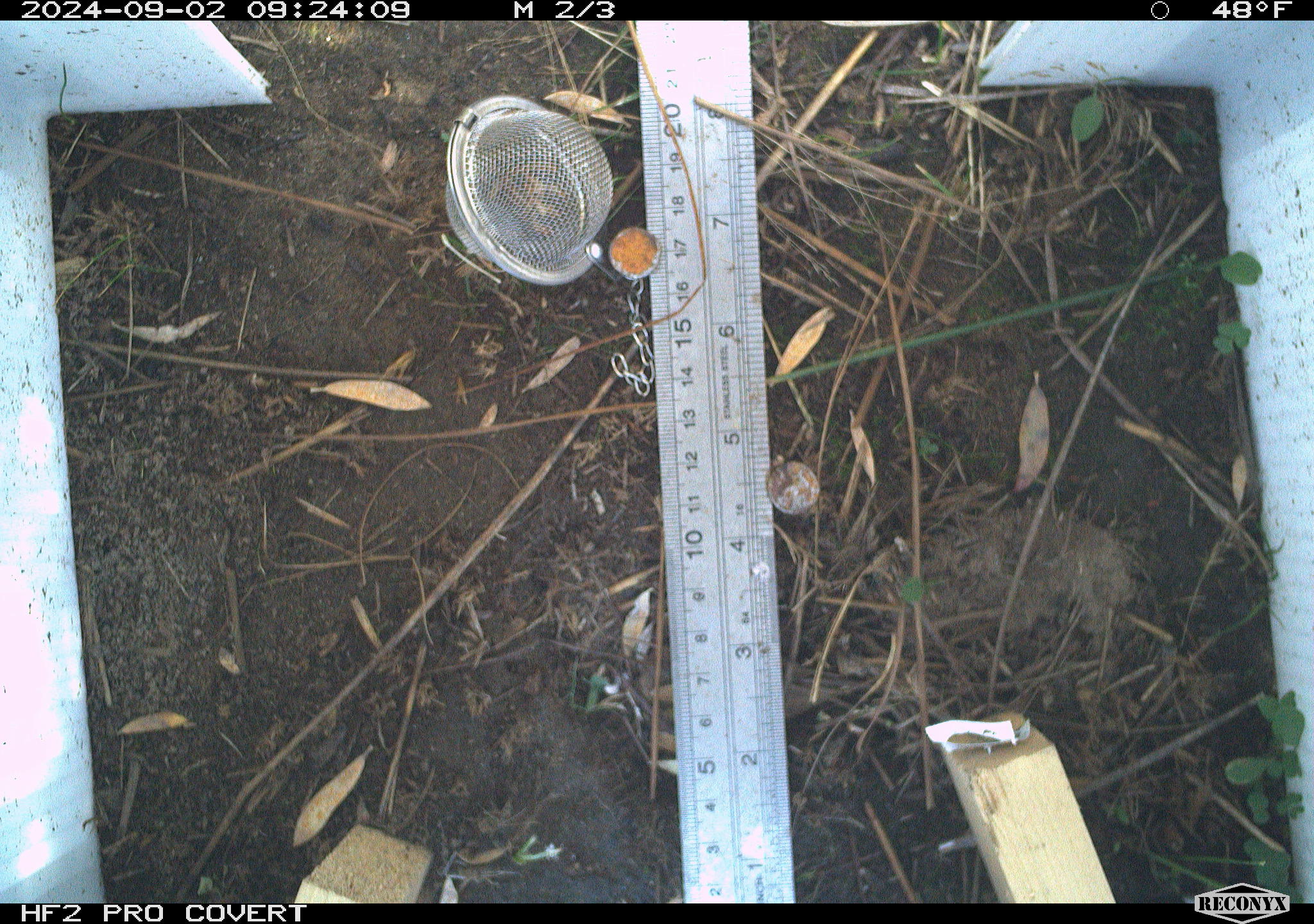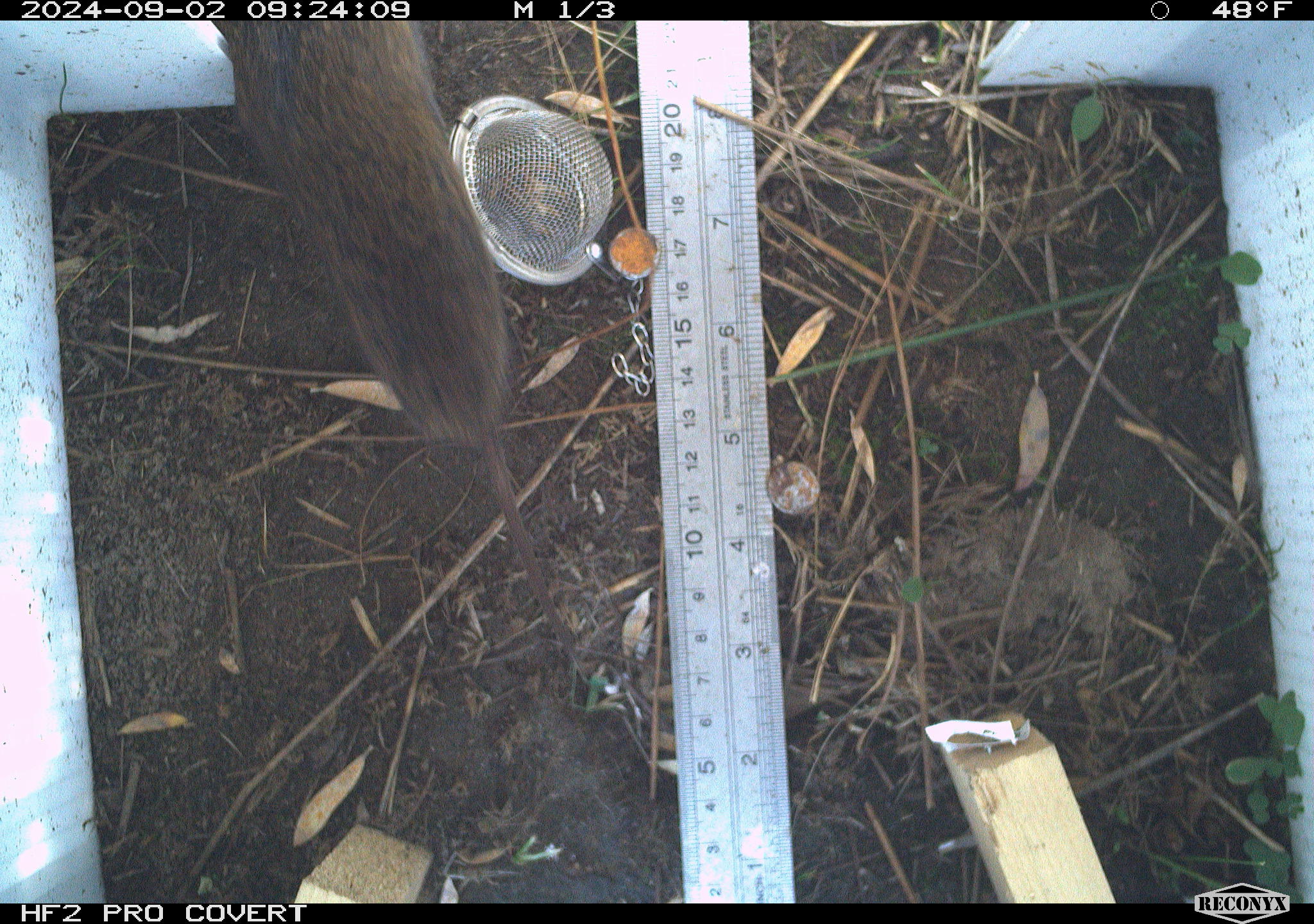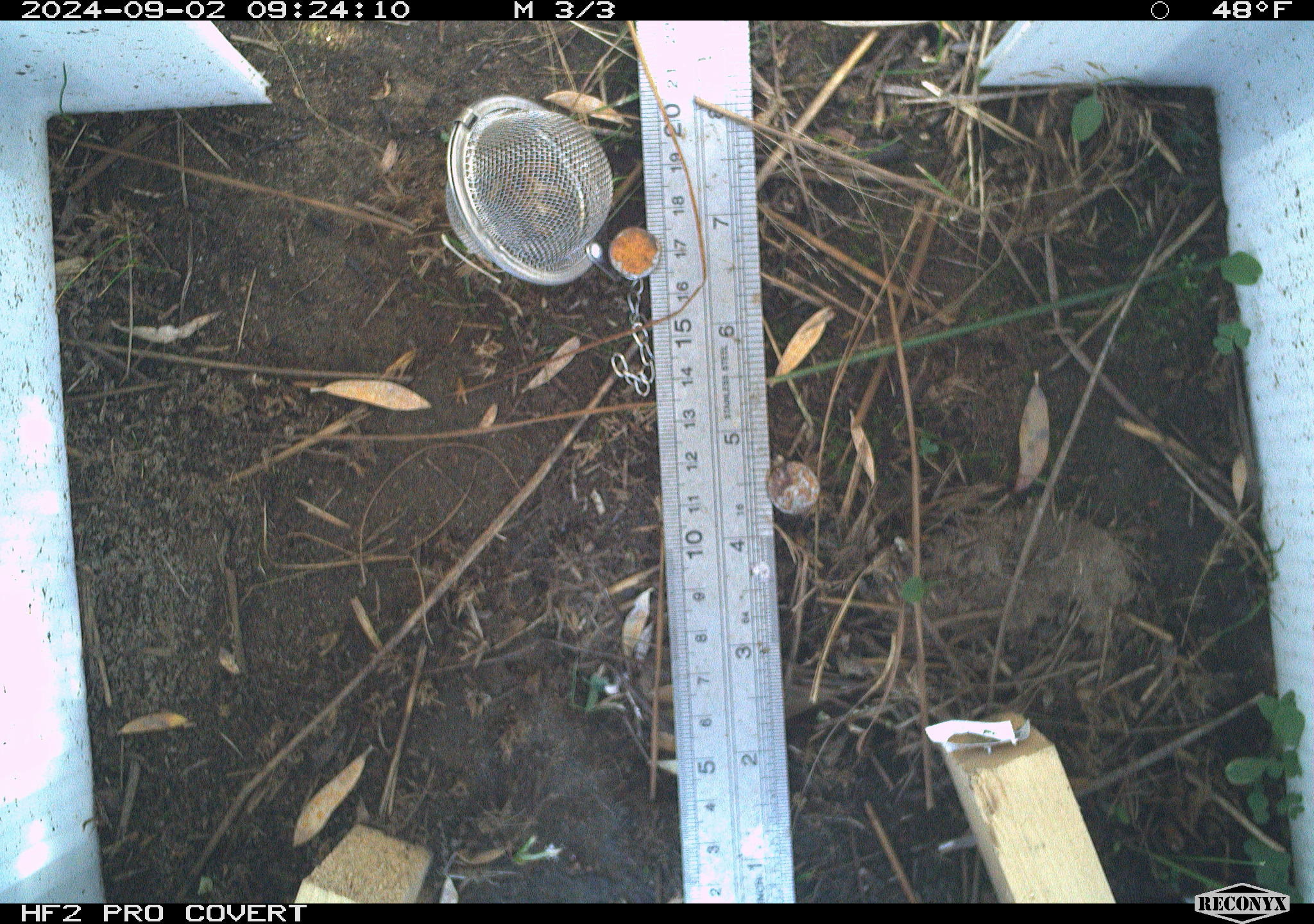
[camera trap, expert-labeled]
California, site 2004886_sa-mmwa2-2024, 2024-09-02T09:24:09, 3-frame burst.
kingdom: Animalia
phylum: Chordata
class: Mammalia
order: Rodentia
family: Cricetidae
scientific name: Arvicolinae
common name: voles, lemmings, and muskrats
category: arvicolinae subfamily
Arvicolinae subfamily (voles, lemmings, and muskrats) (Arvicolinae).